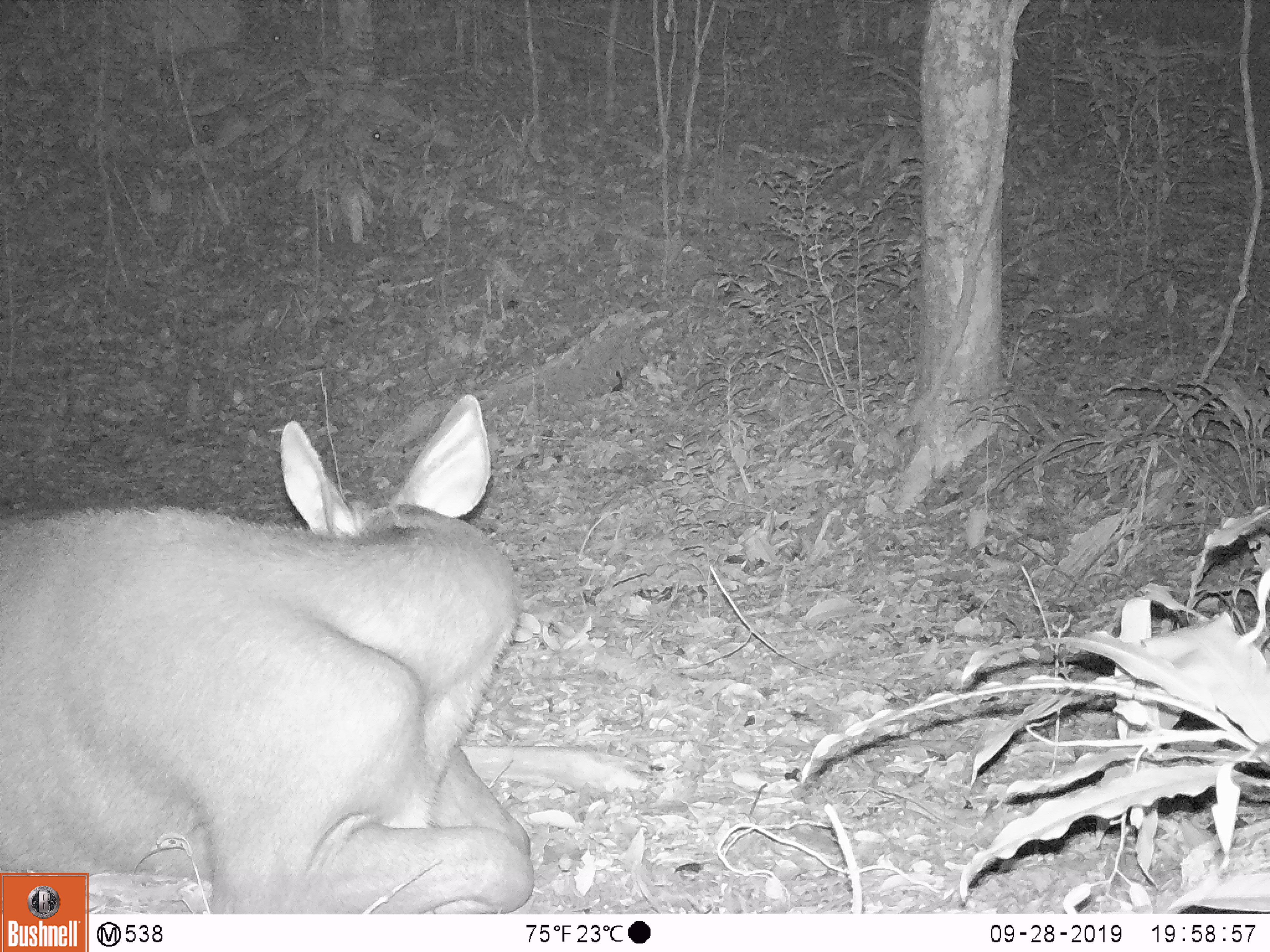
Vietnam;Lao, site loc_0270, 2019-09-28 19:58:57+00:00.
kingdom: Animalia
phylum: Chordata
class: Mammalia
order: Artiodactyla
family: Cervidae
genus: Rusa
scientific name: Rusa unicolor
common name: sambar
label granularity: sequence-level